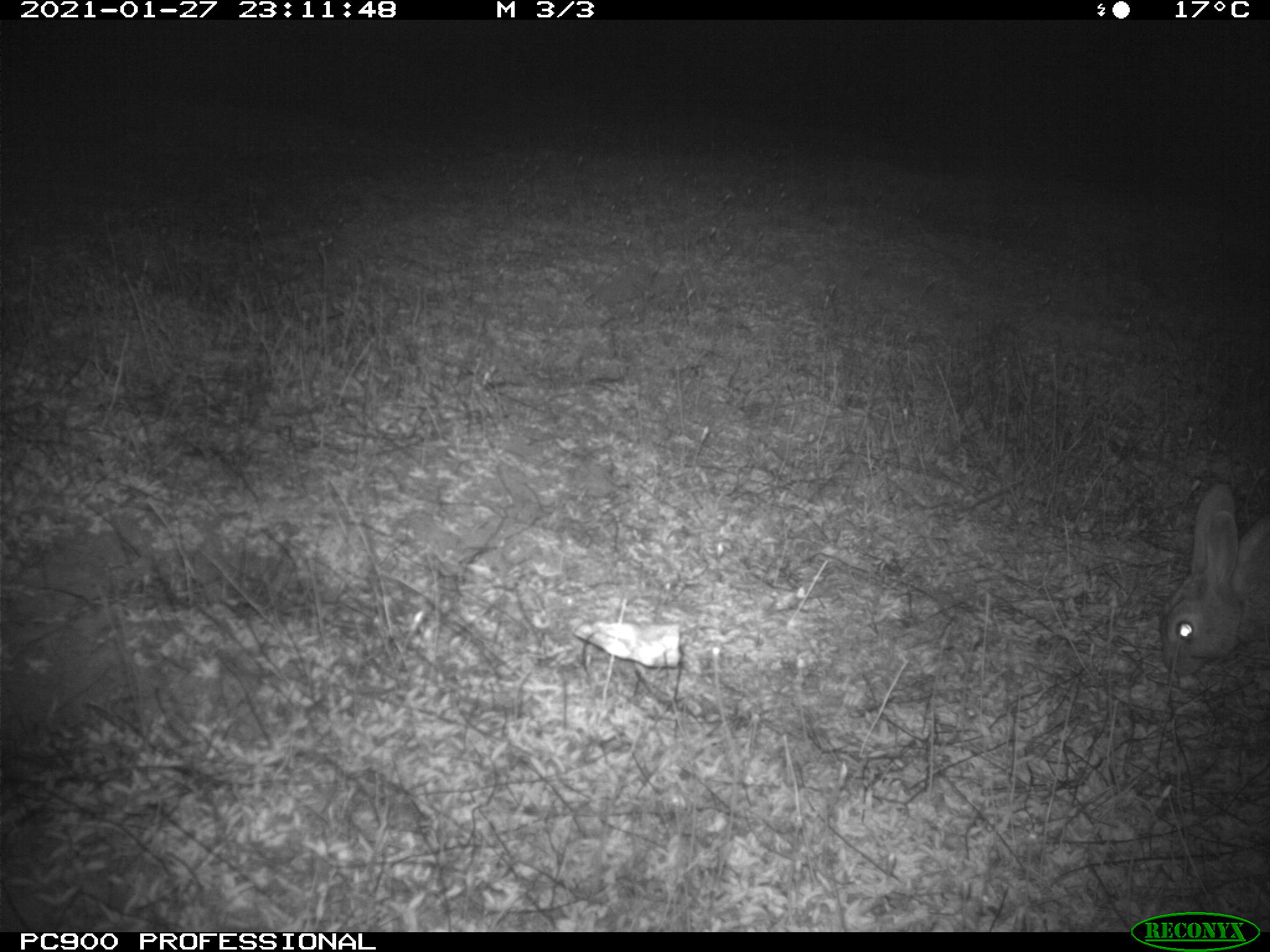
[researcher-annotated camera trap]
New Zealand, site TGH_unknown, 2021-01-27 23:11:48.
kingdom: Animalia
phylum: Chordata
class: Mammalia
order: Lagomorpha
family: Leporidae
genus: Oryctolagus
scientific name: Oryctolagus cuniculus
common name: european rabbit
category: rabbit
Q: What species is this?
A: Rabbit (european rabbit) (Oryctolagus cuniculus).